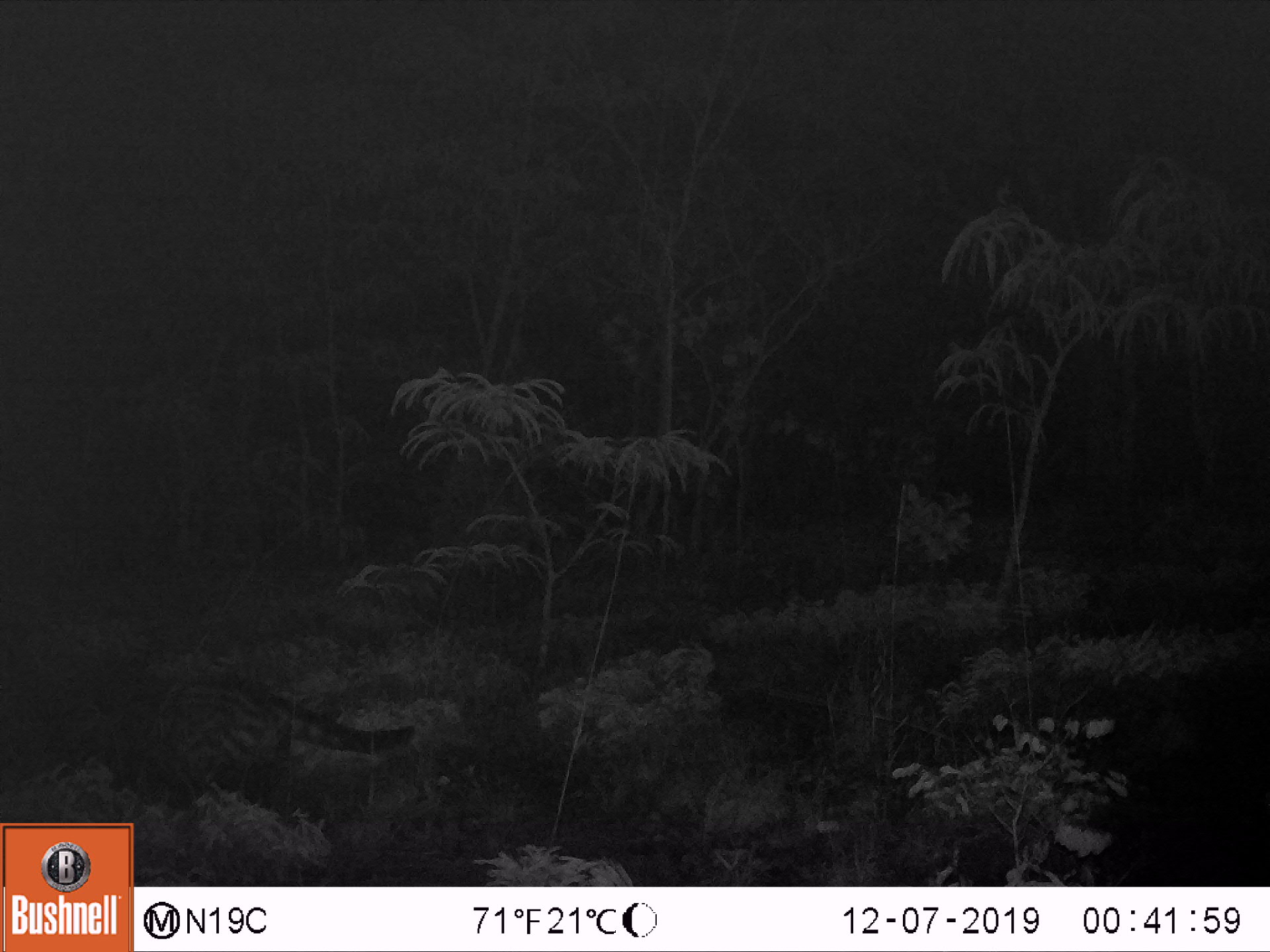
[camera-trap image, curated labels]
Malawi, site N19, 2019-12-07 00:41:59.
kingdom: Animalia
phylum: Chordata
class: Mammalia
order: Carnivora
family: Viverridae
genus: Civettictis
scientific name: Civettictis civetta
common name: african civet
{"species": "african civet (Civettictis civetta)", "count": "1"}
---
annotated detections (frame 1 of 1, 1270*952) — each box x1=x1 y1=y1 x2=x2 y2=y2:
african civet: x1=29 y1=667 x2=460 y2=818